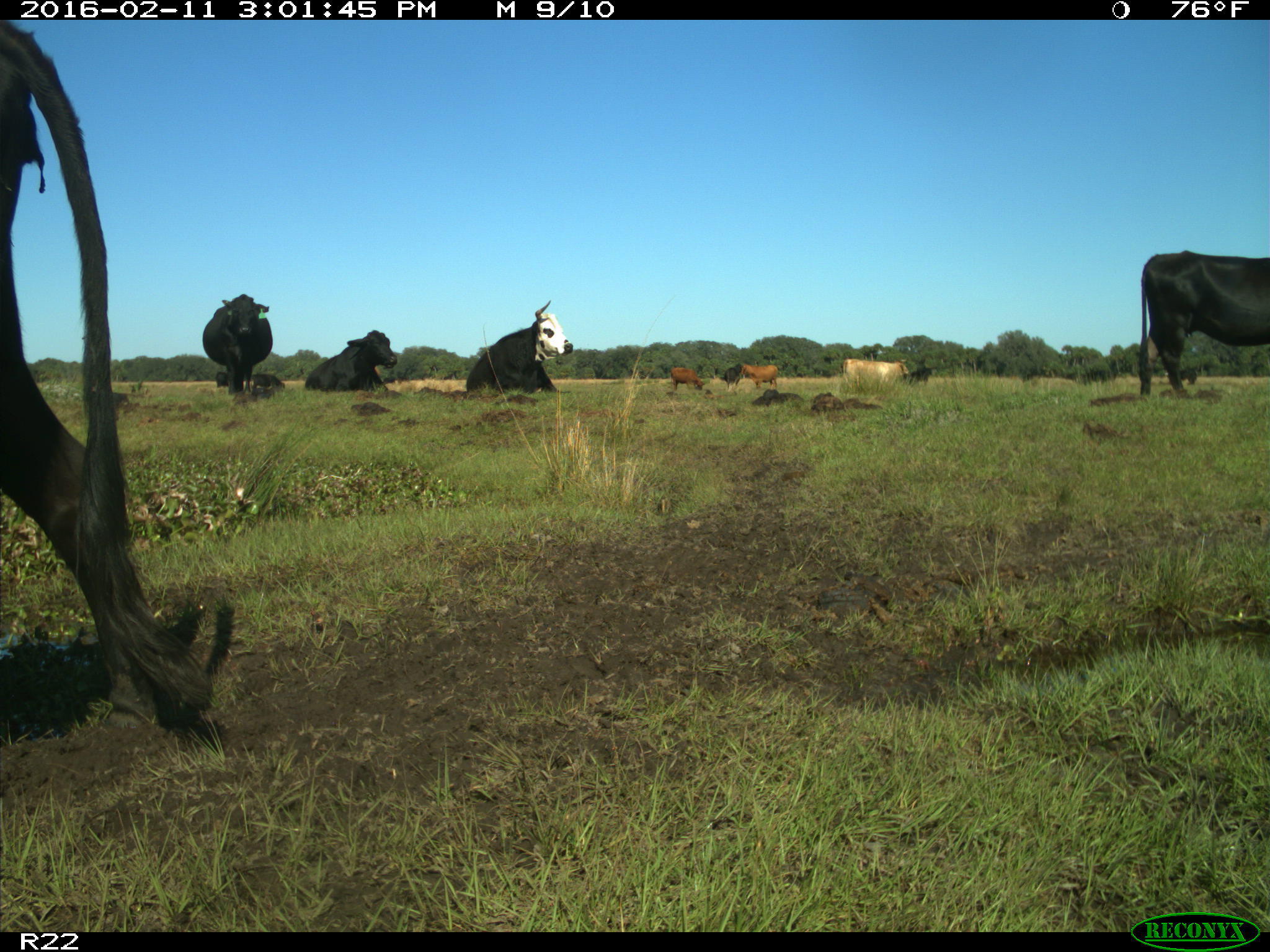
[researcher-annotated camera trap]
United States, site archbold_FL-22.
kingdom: Animalia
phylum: Chordata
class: Mammalia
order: Artiodactyla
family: Bovidae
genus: Bos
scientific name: Bos taurus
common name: domestic cow